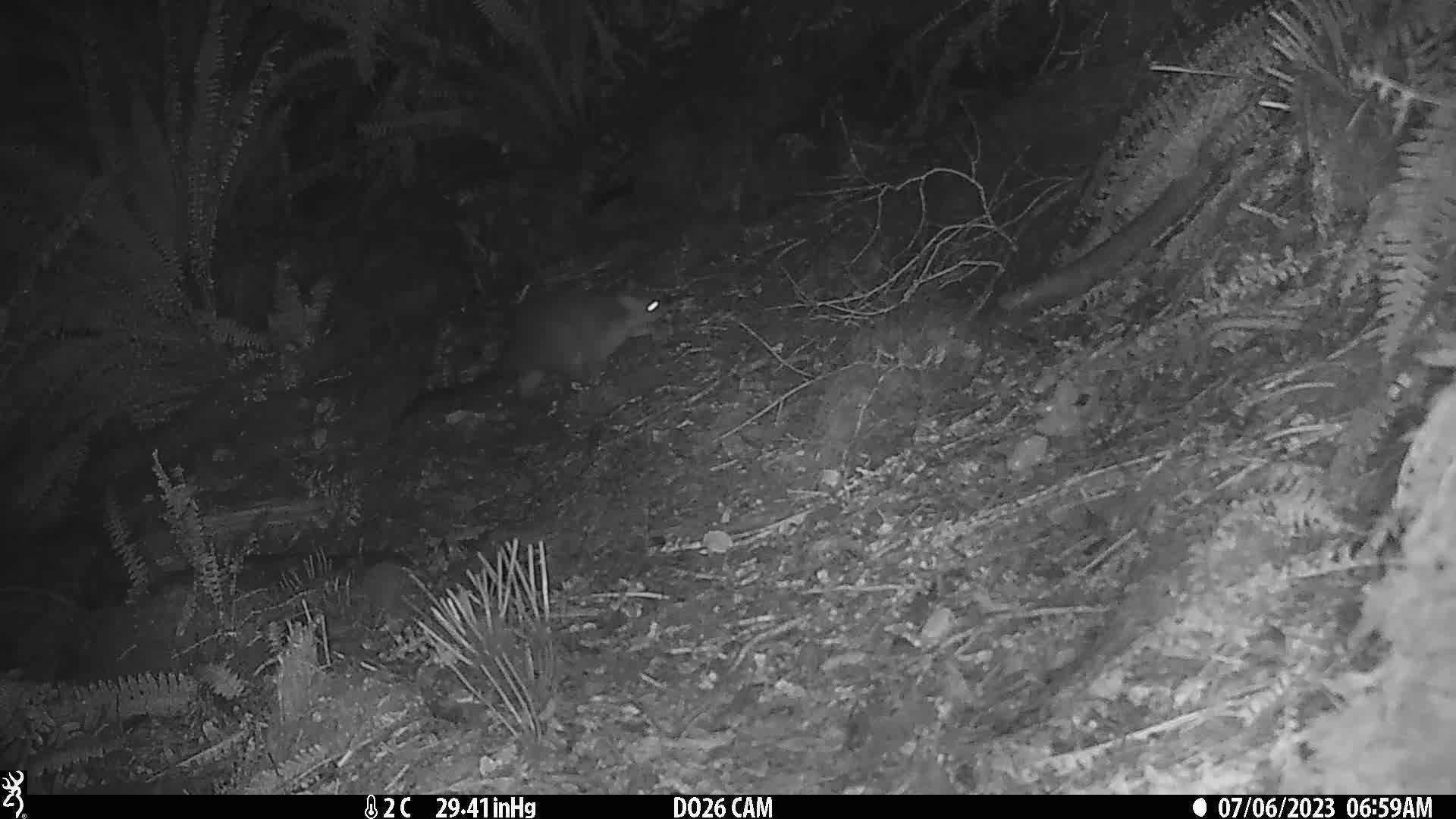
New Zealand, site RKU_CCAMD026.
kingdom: Animalia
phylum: Chordata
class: Mammalia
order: Diprotodontia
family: Phalangeridae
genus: Trichosurus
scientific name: Trichosurus vulpecula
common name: common brushtail possum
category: possum